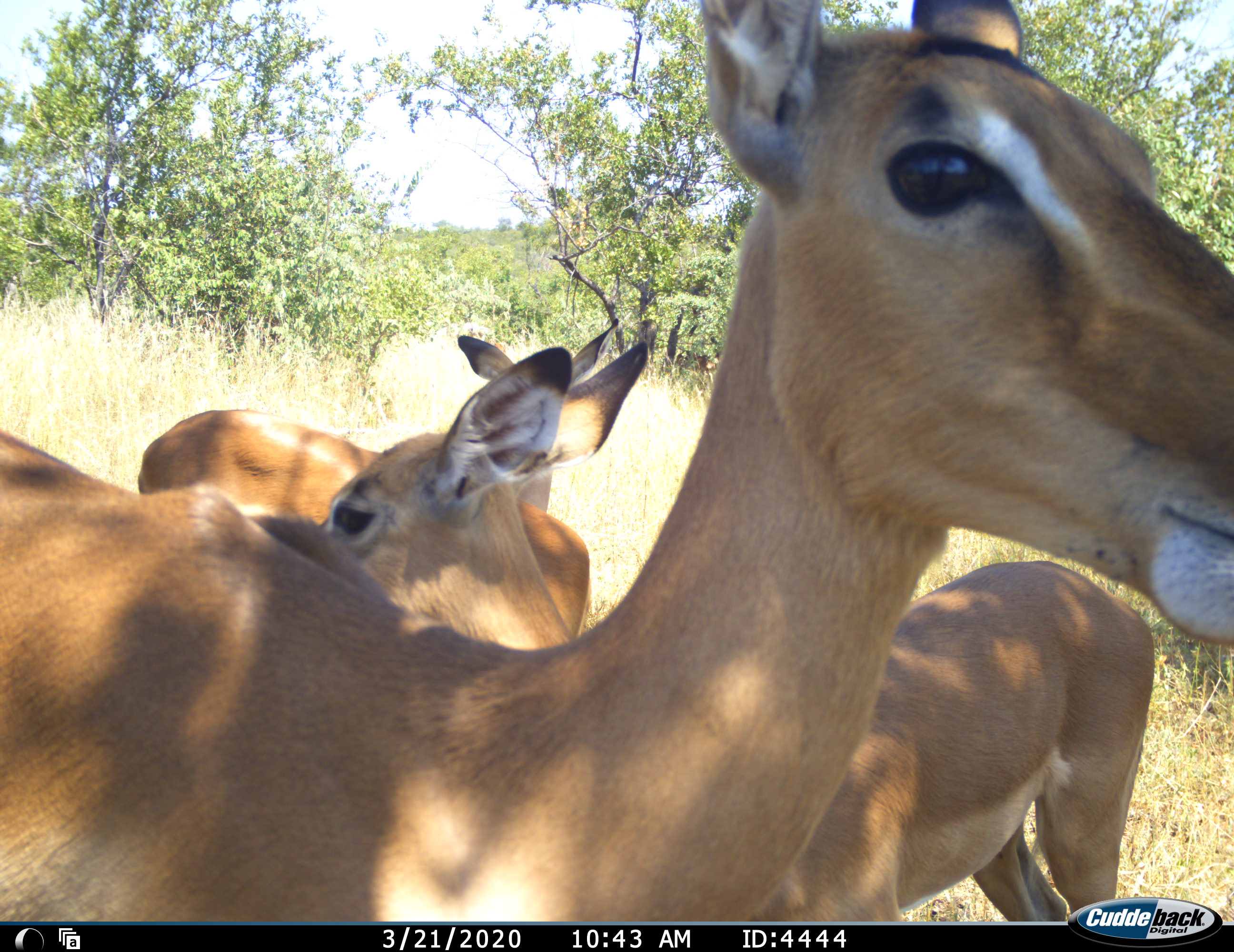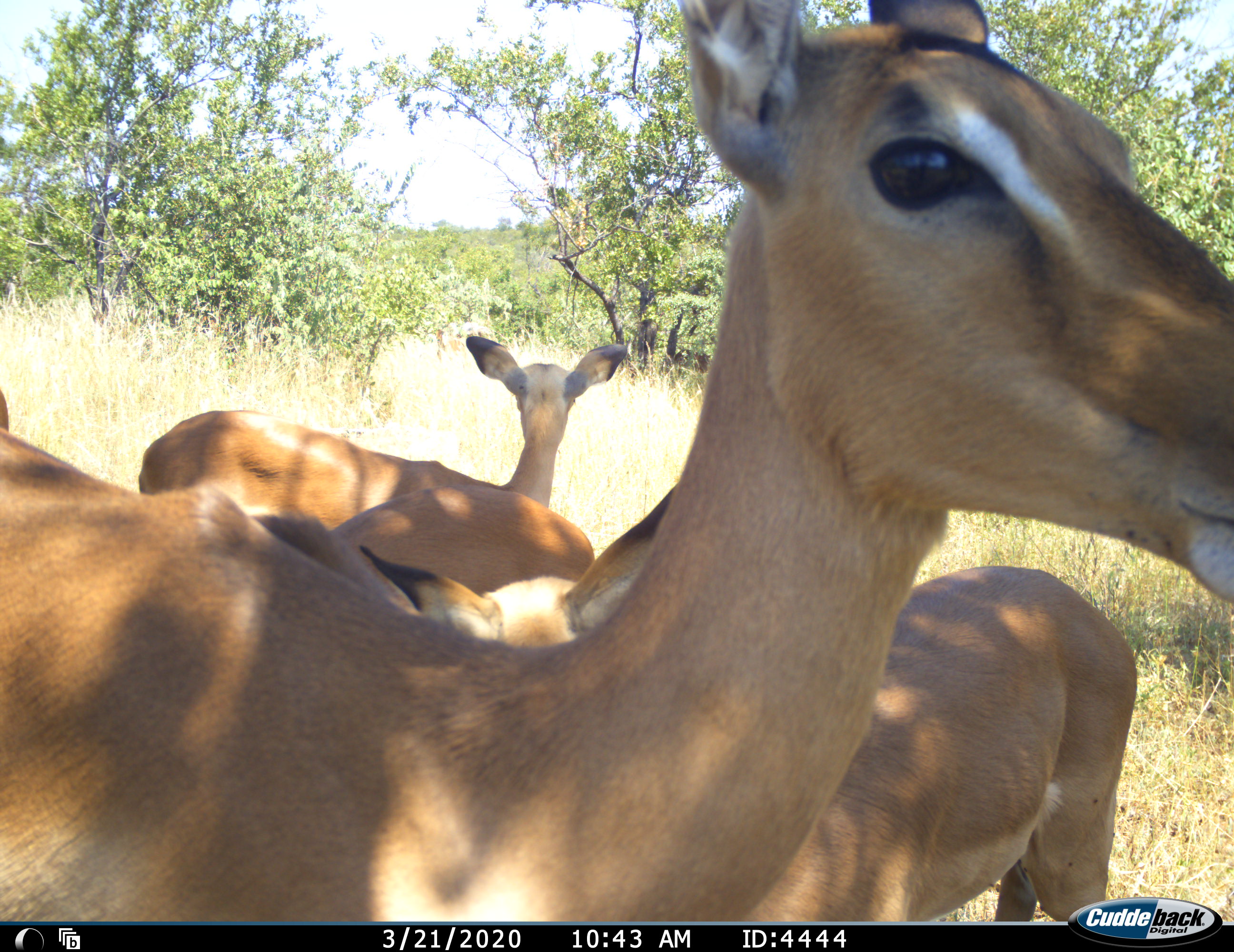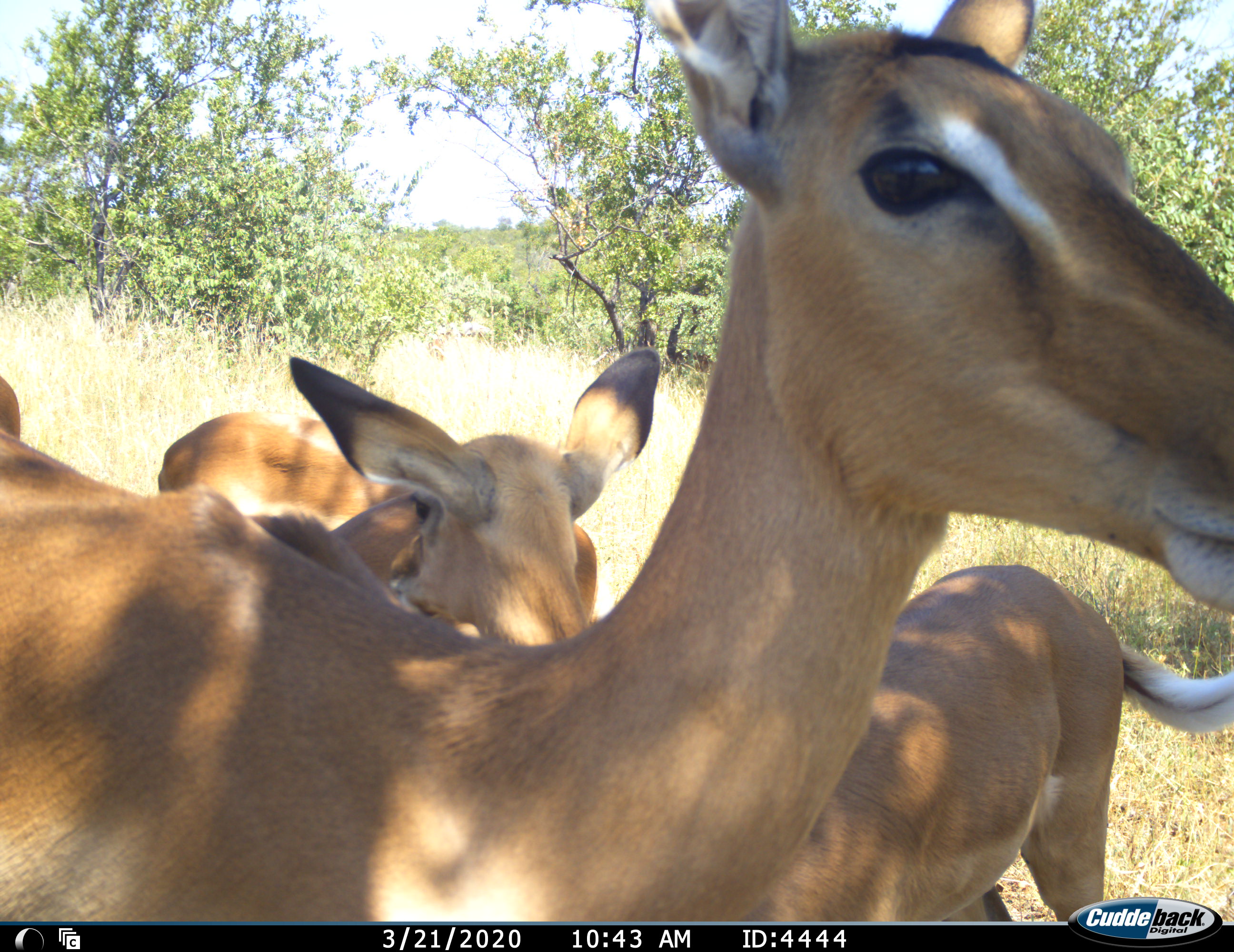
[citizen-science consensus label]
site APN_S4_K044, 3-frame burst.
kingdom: Animalia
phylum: Chordata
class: Mammalia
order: Artiodactyla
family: Bovidae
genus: Aepyceros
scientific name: Aepyceros melampus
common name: impala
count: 4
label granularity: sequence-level